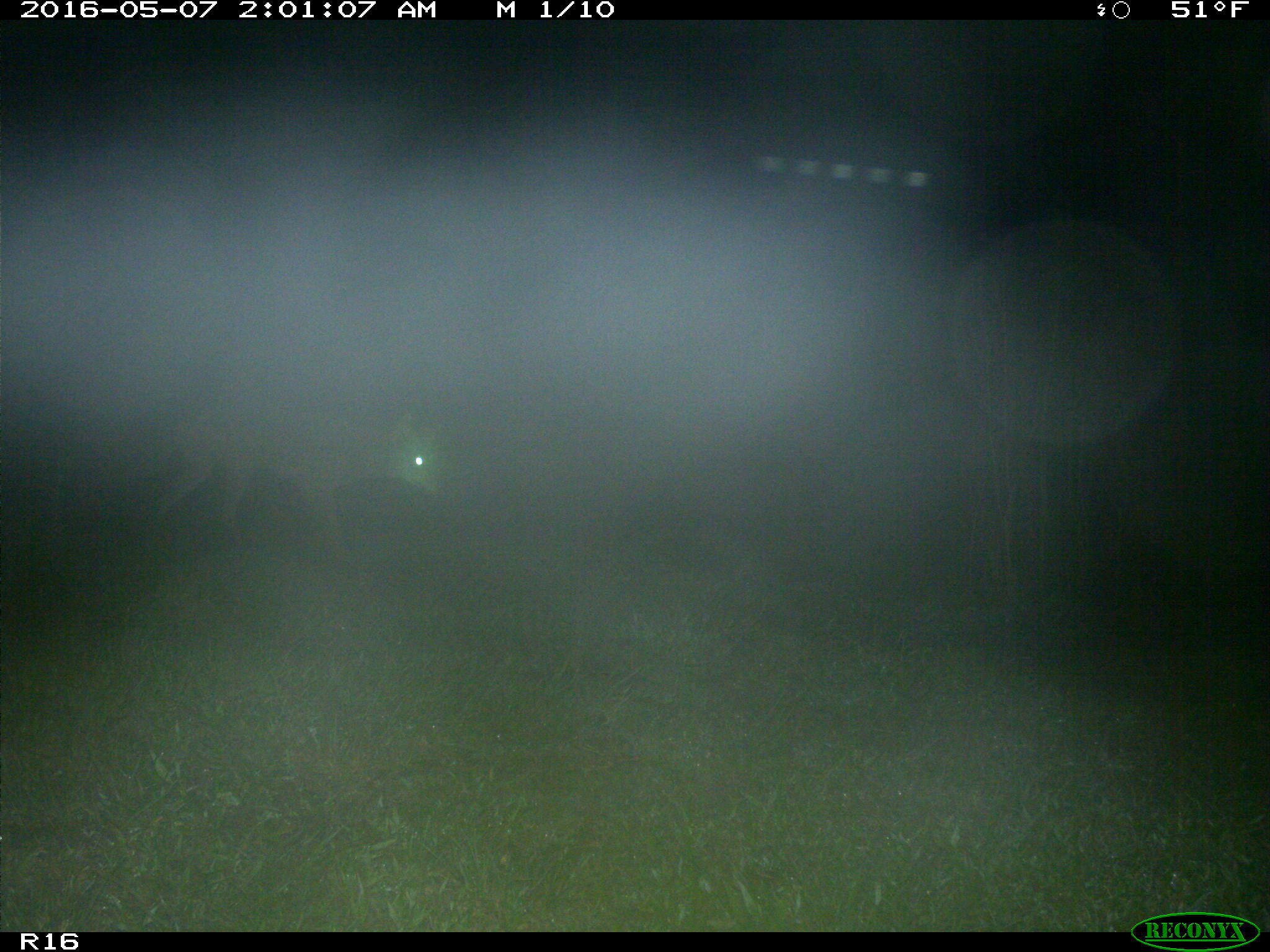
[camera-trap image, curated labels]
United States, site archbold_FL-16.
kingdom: Animalia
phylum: Chordata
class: Mammalia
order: Carnivora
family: Canidae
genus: Canis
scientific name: Canis latrans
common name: coyote